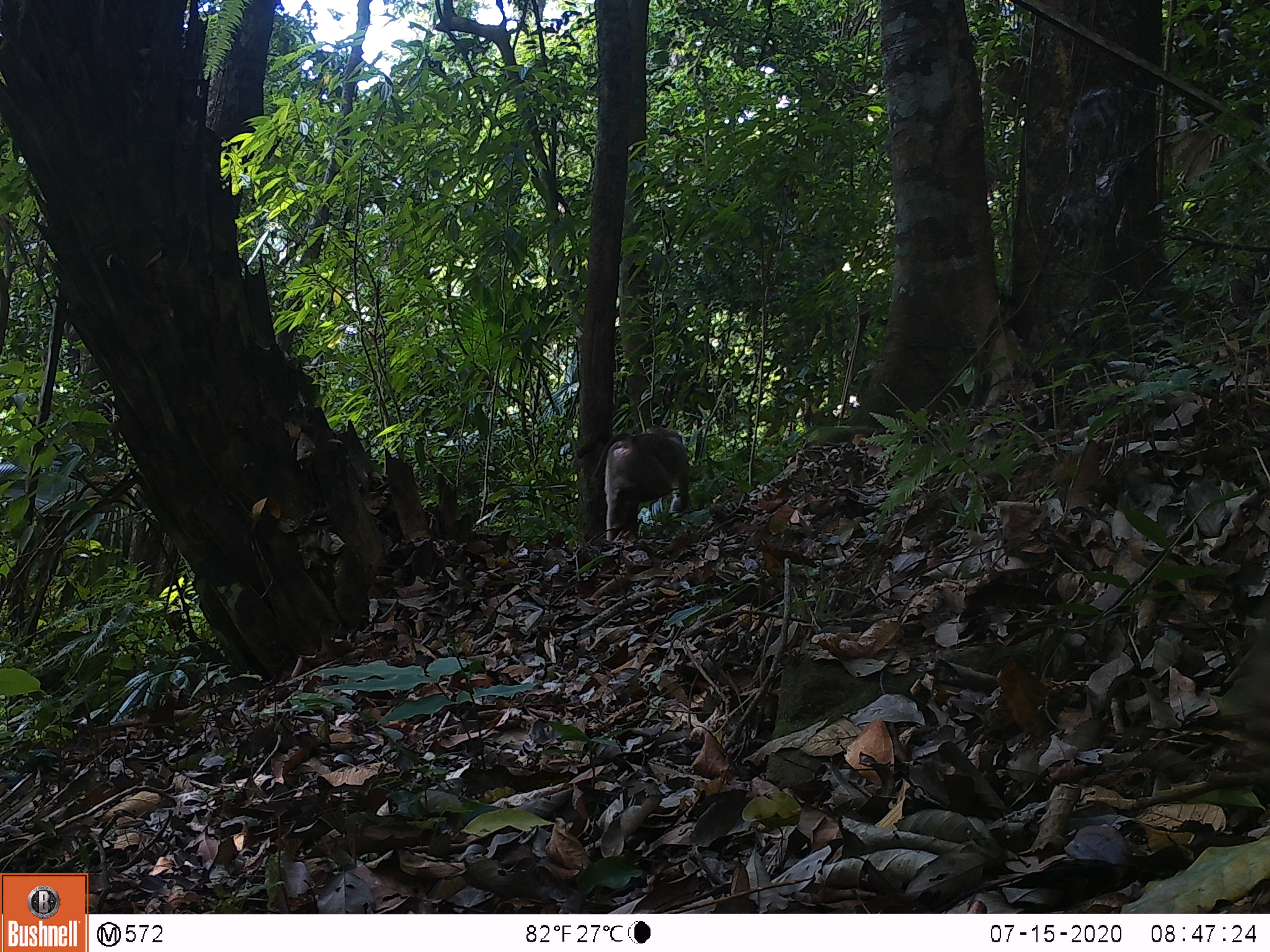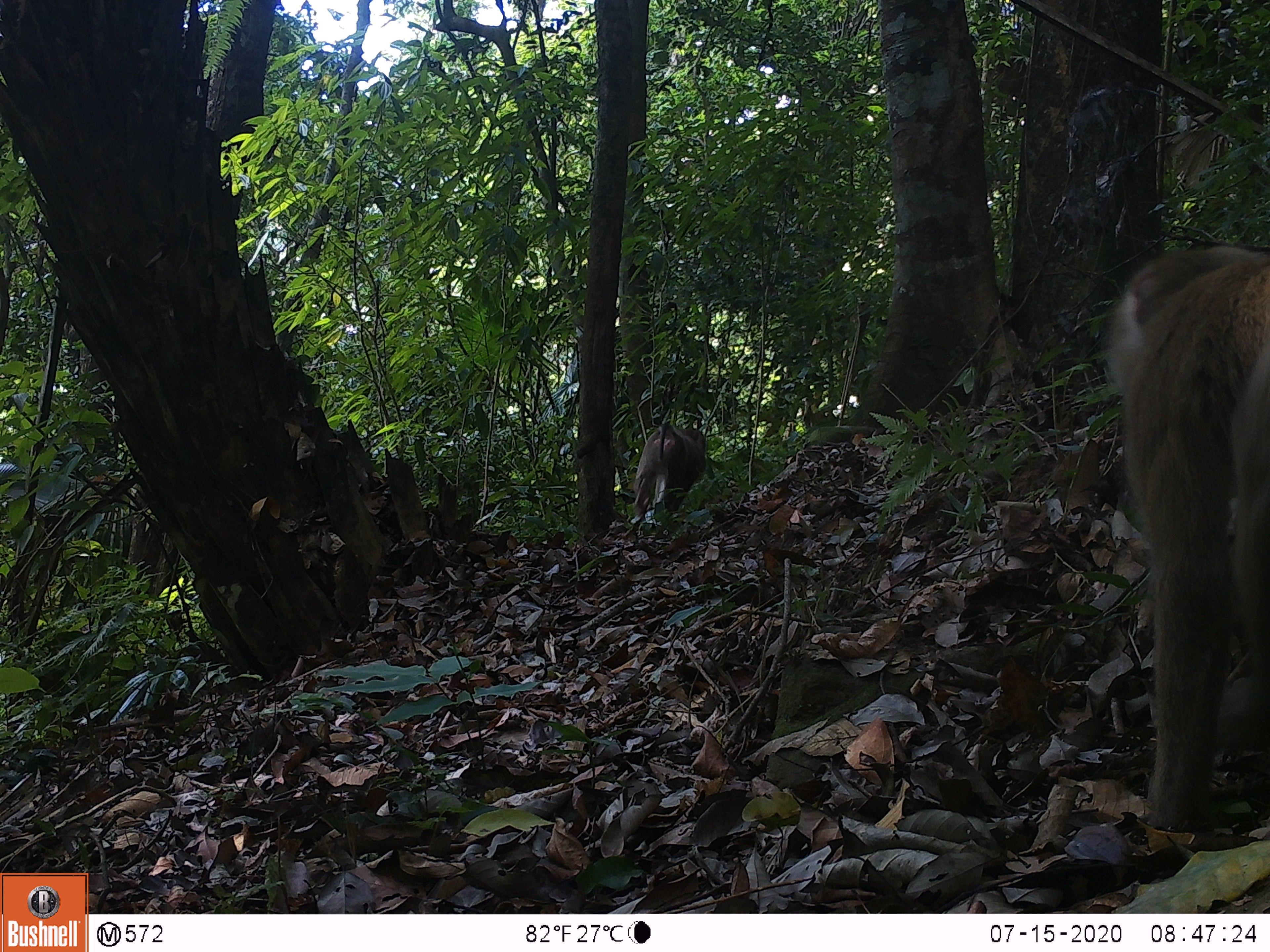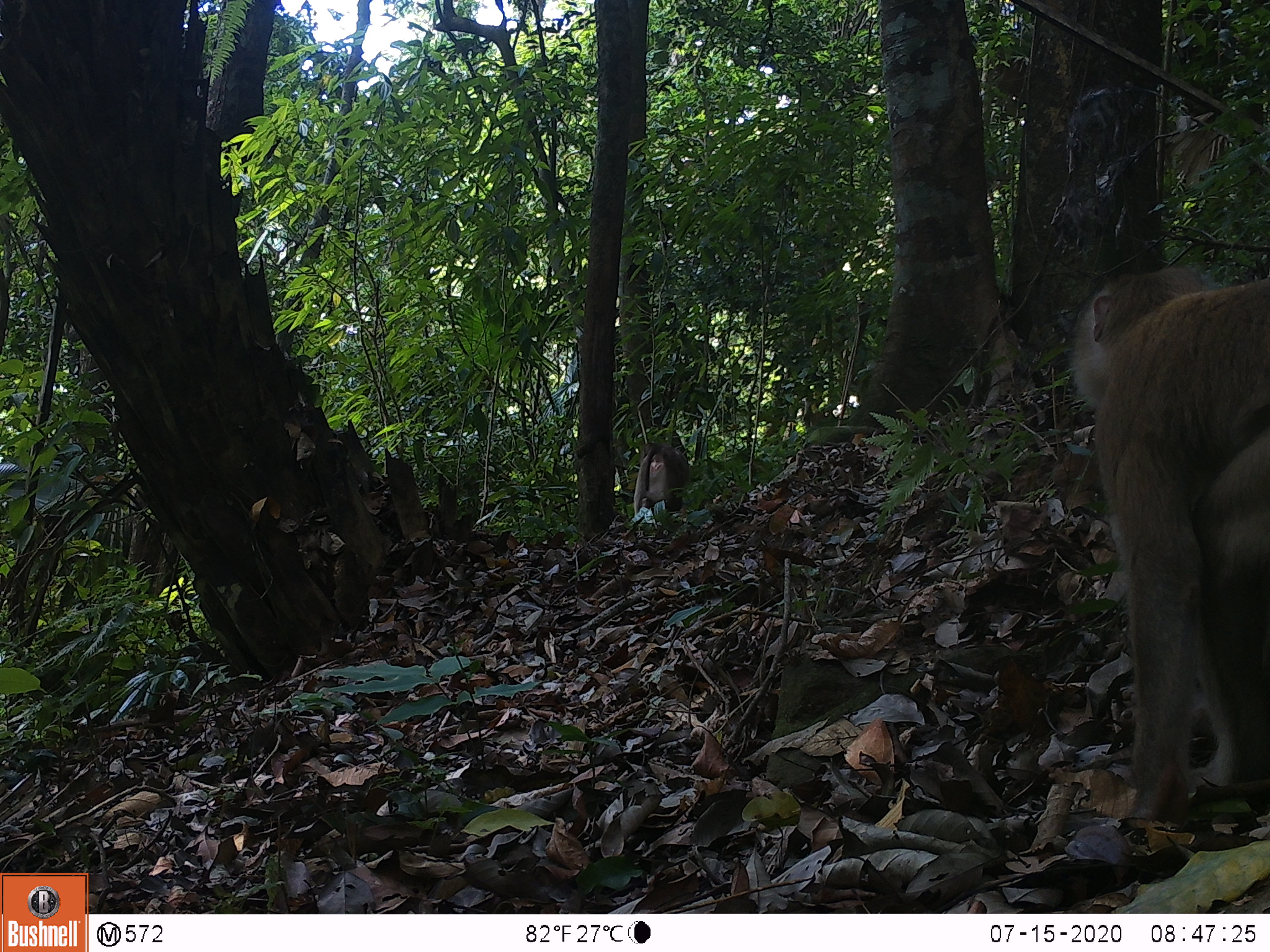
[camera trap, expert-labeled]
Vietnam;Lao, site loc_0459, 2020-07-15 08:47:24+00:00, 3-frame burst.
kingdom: Animalia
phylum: Chordata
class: Mammalia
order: Primates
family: Cercopithecidae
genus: Macaca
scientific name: Macaca nemestrina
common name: pig-tailed macaque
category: pig tailed macaque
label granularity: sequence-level